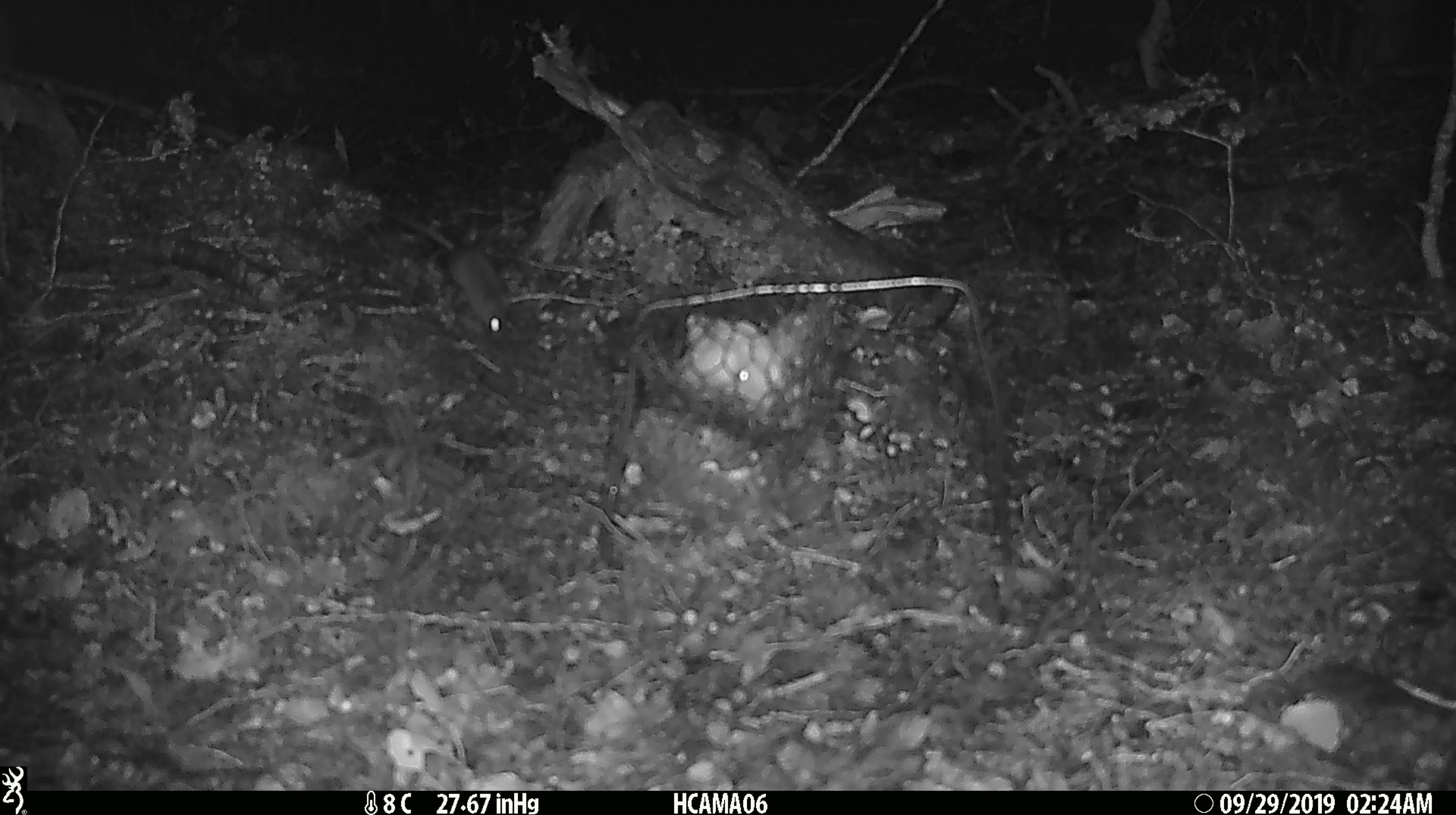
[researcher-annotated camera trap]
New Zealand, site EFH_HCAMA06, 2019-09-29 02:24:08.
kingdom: Animalia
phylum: Chordata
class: Mammalia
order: Rodentia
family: Muridae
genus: Mus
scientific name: Mus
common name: mouse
Mouse (Mus).